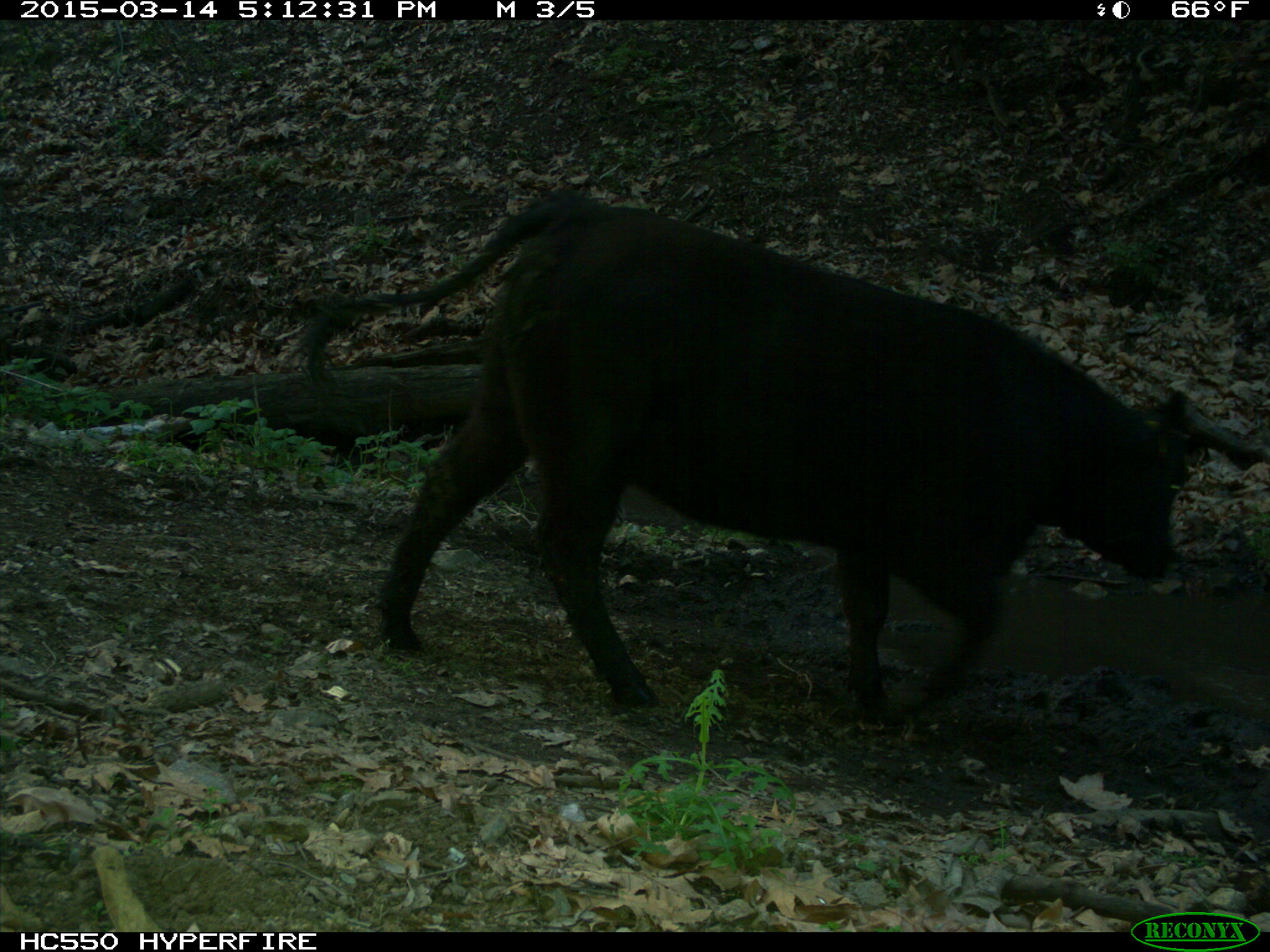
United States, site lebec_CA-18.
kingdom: Animalia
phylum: Chordata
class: Mammalia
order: Artiodactyla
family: Bovidae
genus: Bos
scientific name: Bos taurus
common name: domestic cow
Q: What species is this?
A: Bos taurus (domestic cow).